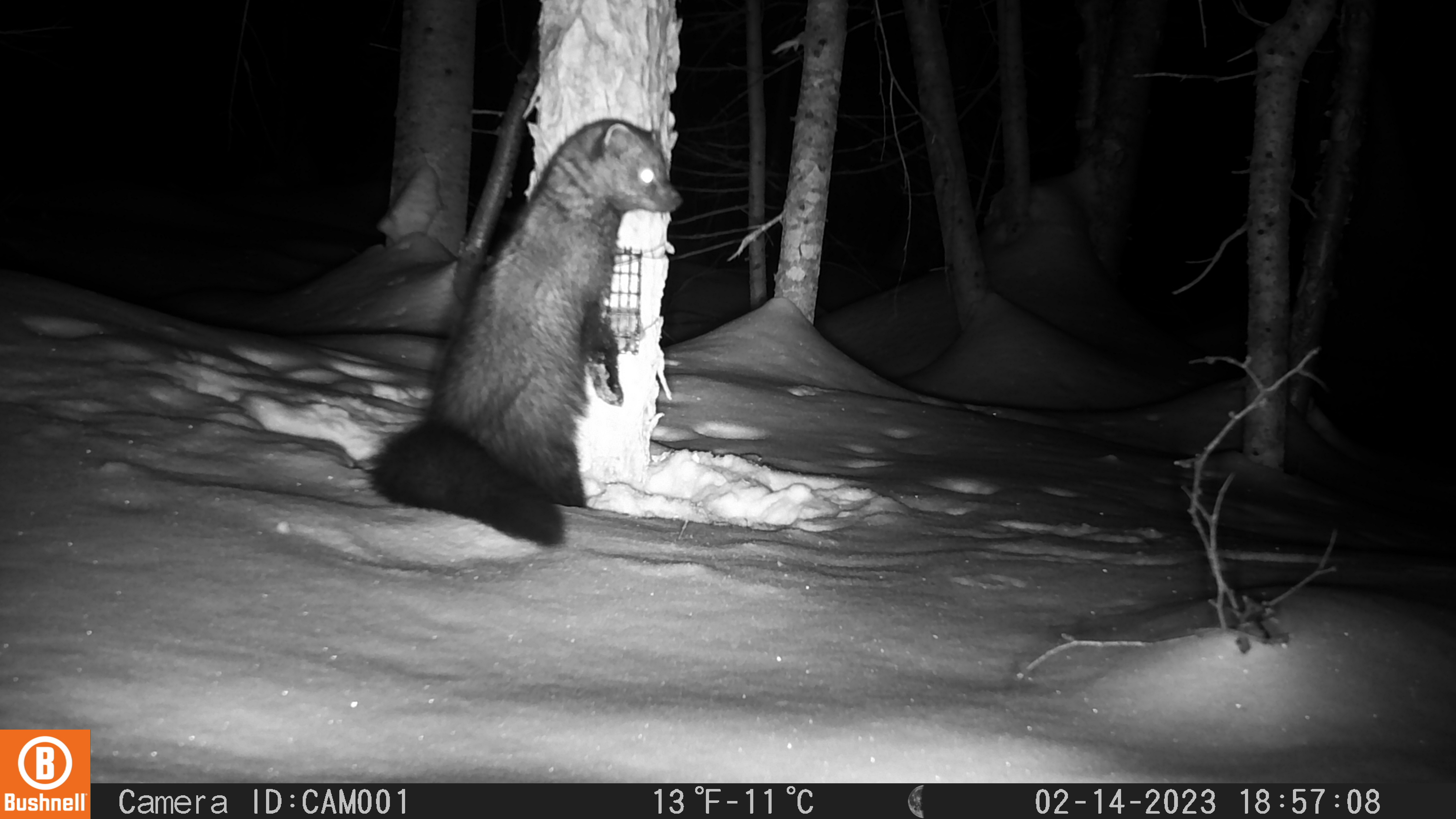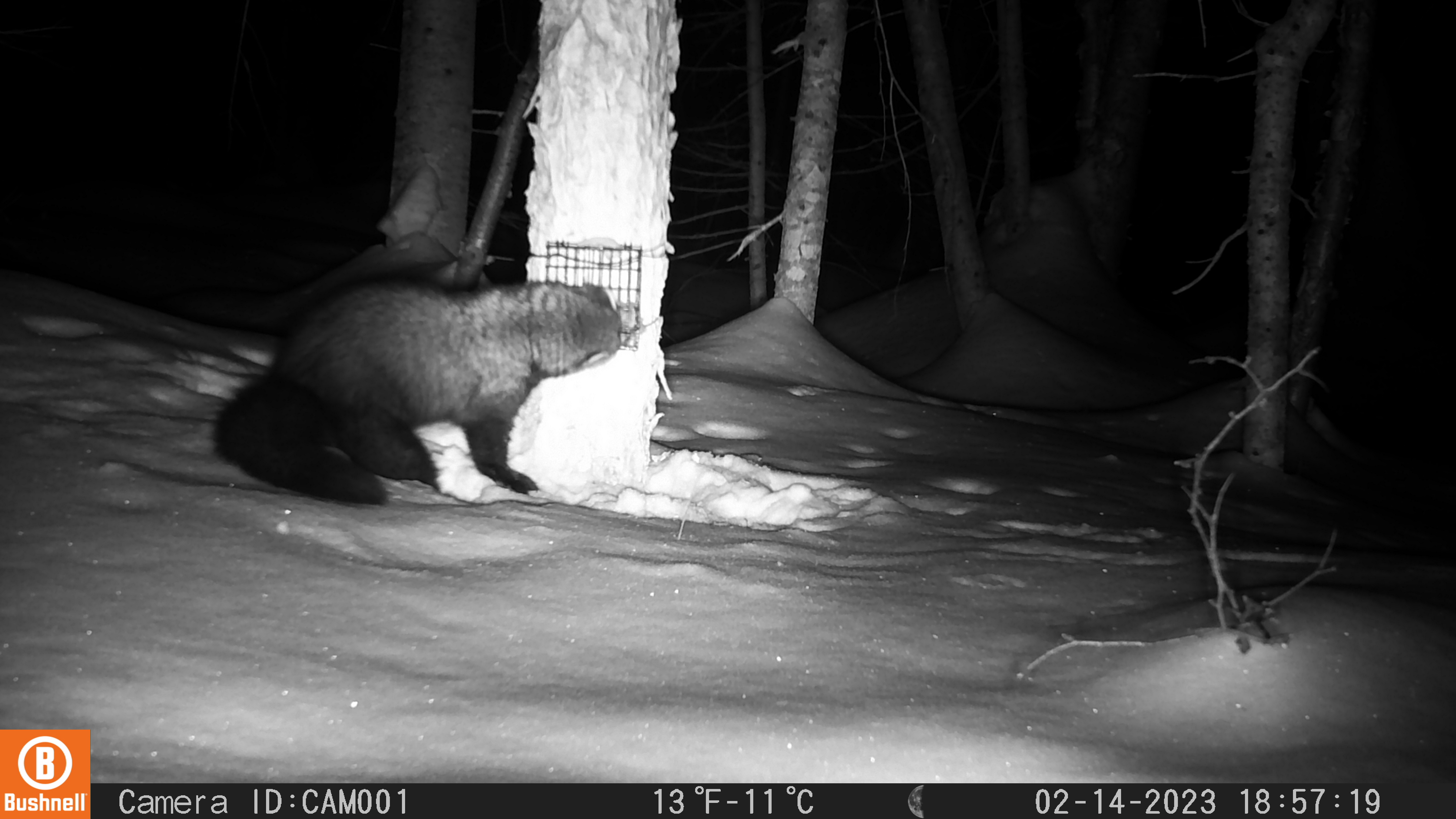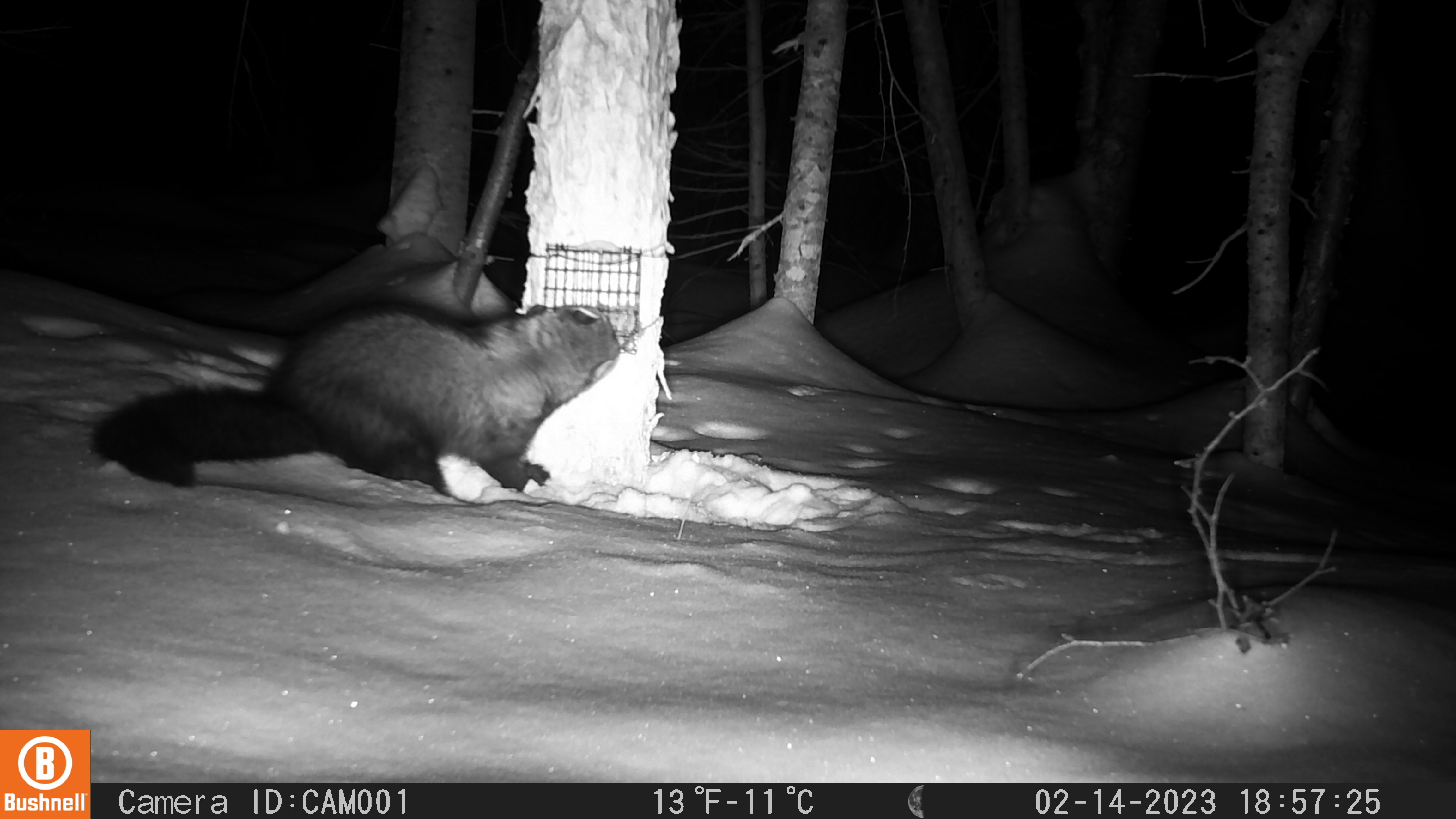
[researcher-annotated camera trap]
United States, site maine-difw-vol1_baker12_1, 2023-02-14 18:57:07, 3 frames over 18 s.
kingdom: Animalia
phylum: Chordata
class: Mammalia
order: Carnivora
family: Mustelidae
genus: Pekania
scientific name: Pekania pennanti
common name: fisher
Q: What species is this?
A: Fisher (Pekania pennanti).